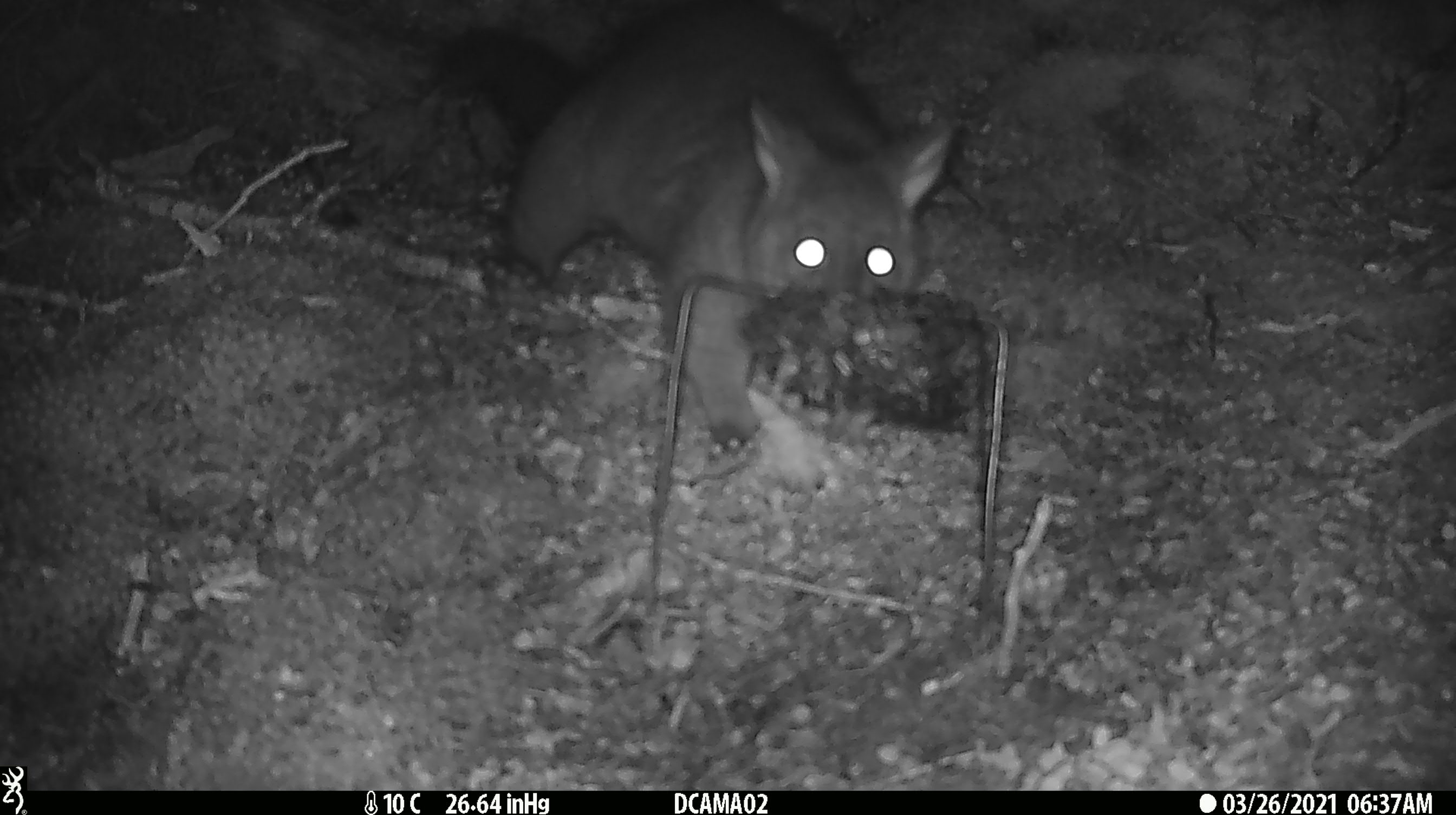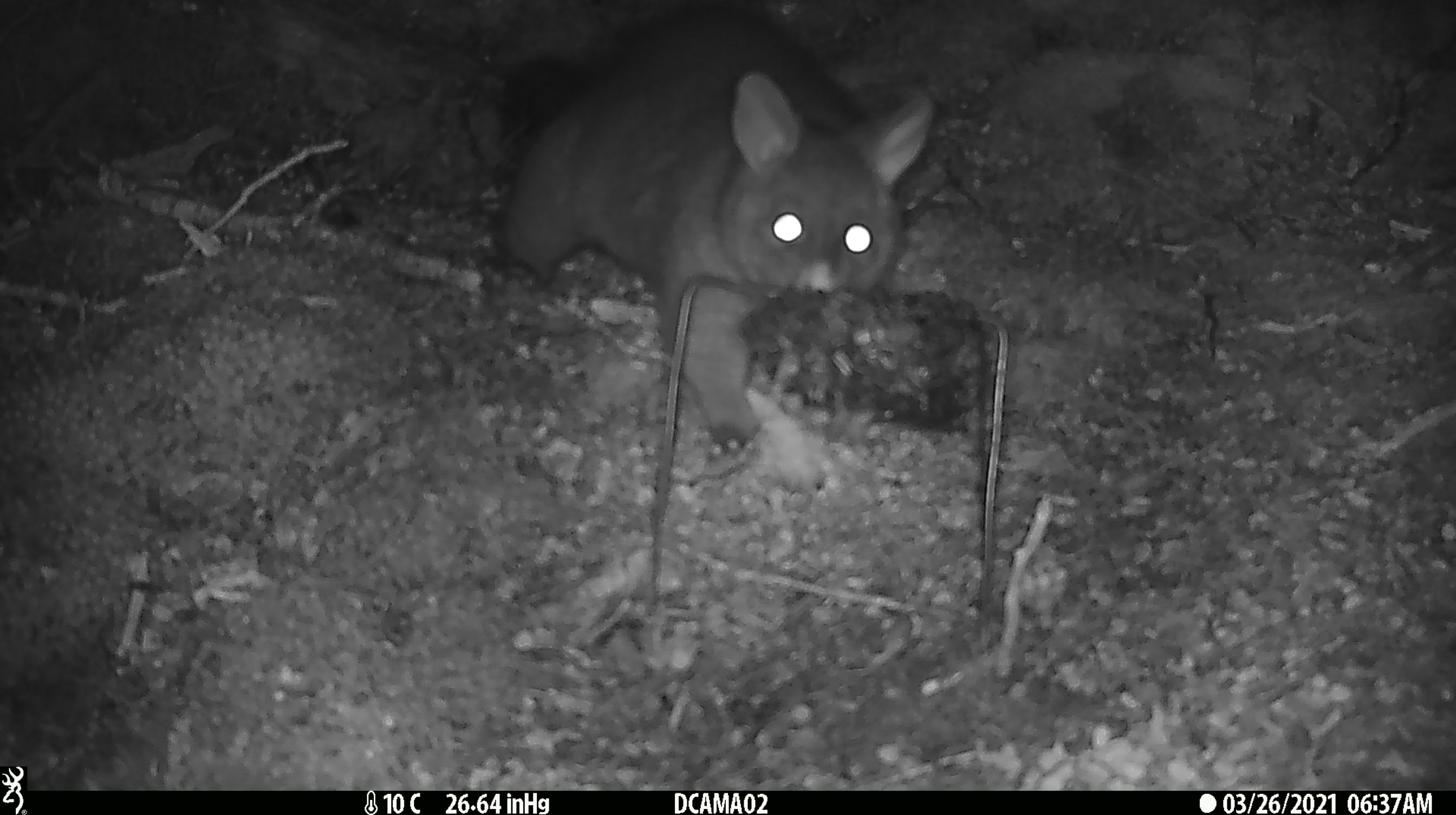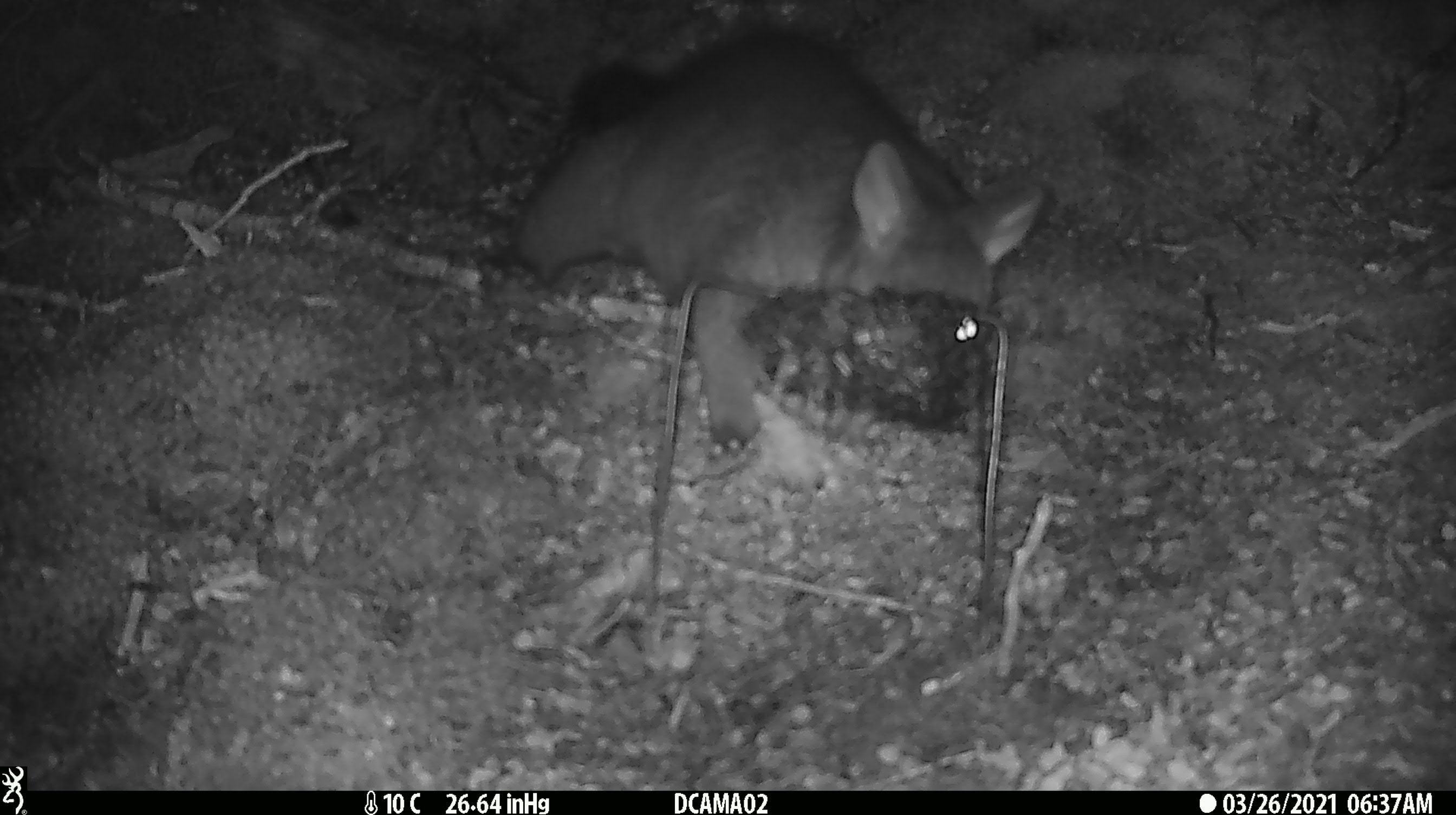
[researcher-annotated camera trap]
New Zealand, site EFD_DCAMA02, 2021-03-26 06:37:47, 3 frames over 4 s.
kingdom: Animalia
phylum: Chordata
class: Mammalia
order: Diprotodontia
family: Phalangeridae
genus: Trichosurus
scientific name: Trichosurus vulpecula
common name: common brushtail possum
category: possum